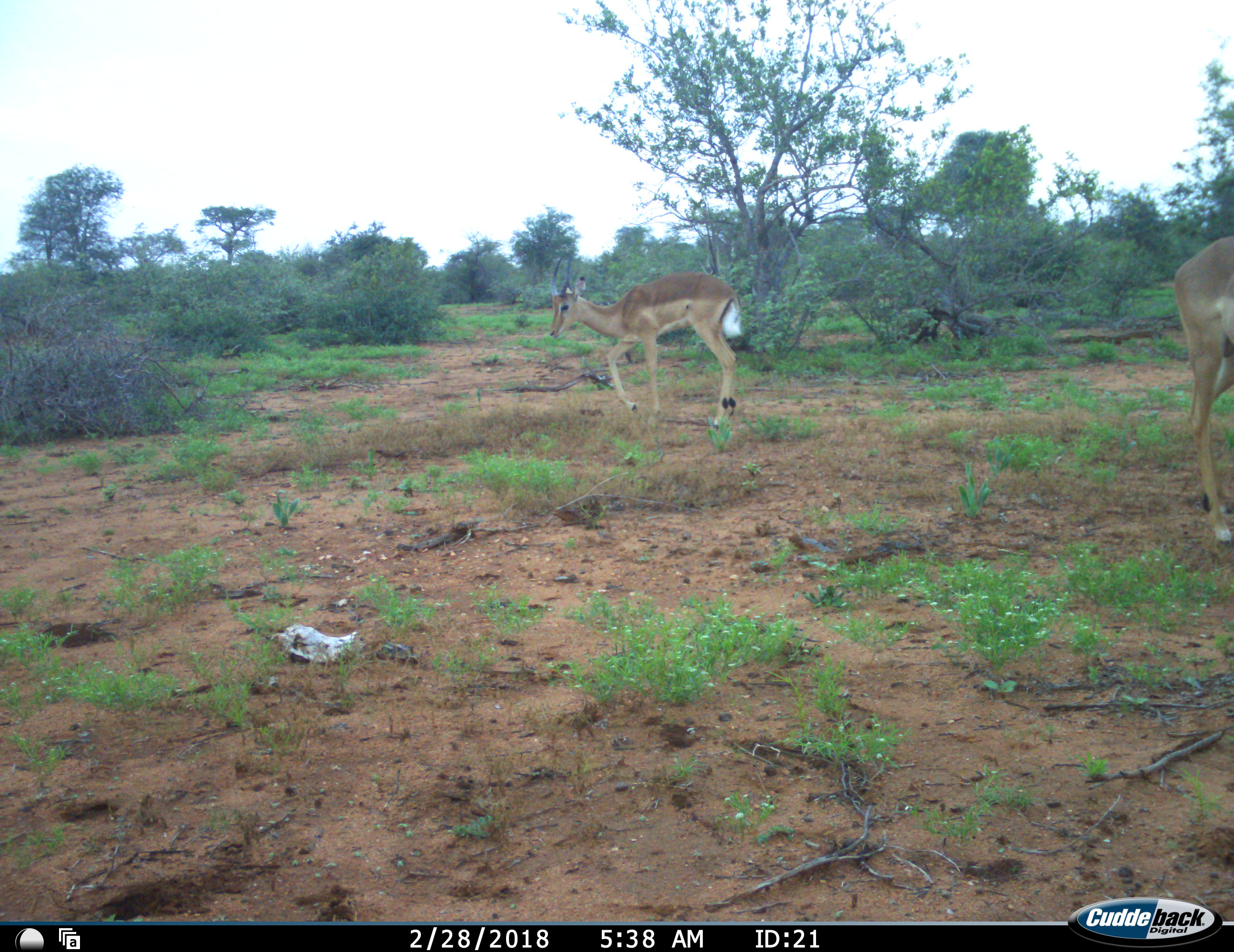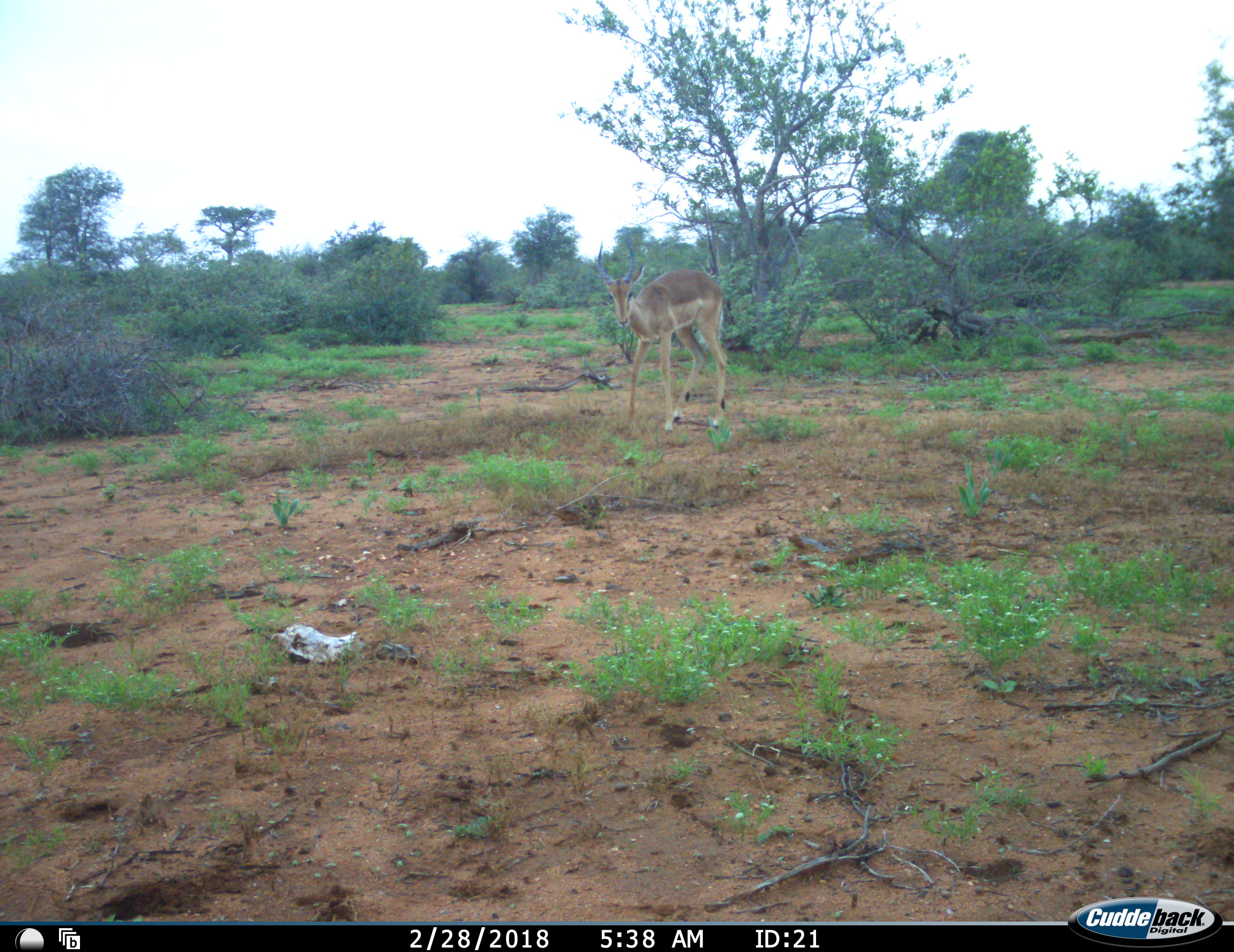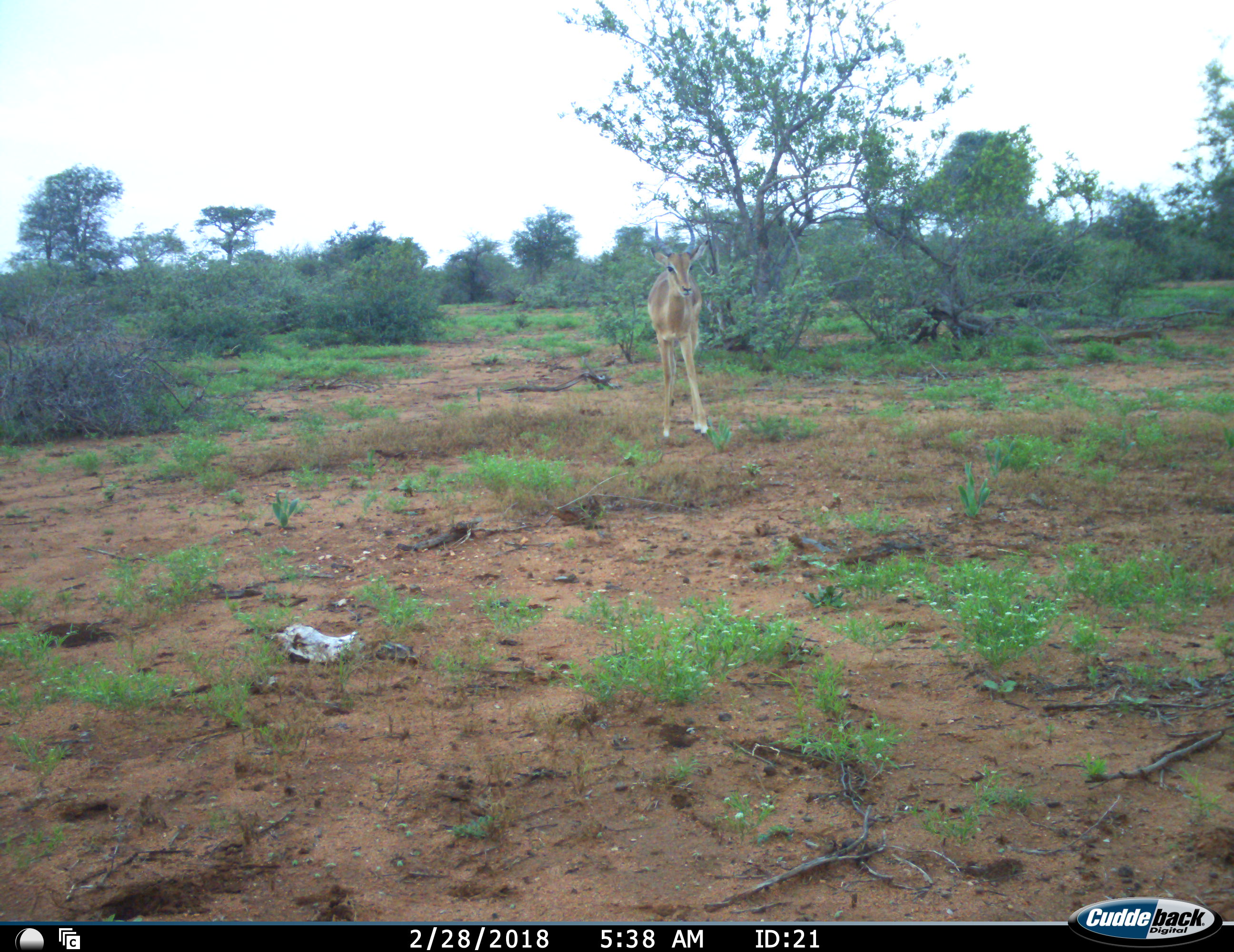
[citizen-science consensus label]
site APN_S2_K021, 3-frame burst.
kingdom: Animalia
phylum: Chordata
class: Mammalia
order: Artiodactyla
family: Bovidae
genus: Aepyceros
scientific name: Aepyceros melampus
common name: impala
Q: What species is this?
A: Impala (Aepyceros melampus).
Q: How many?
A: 2.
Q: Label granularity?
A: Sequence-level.